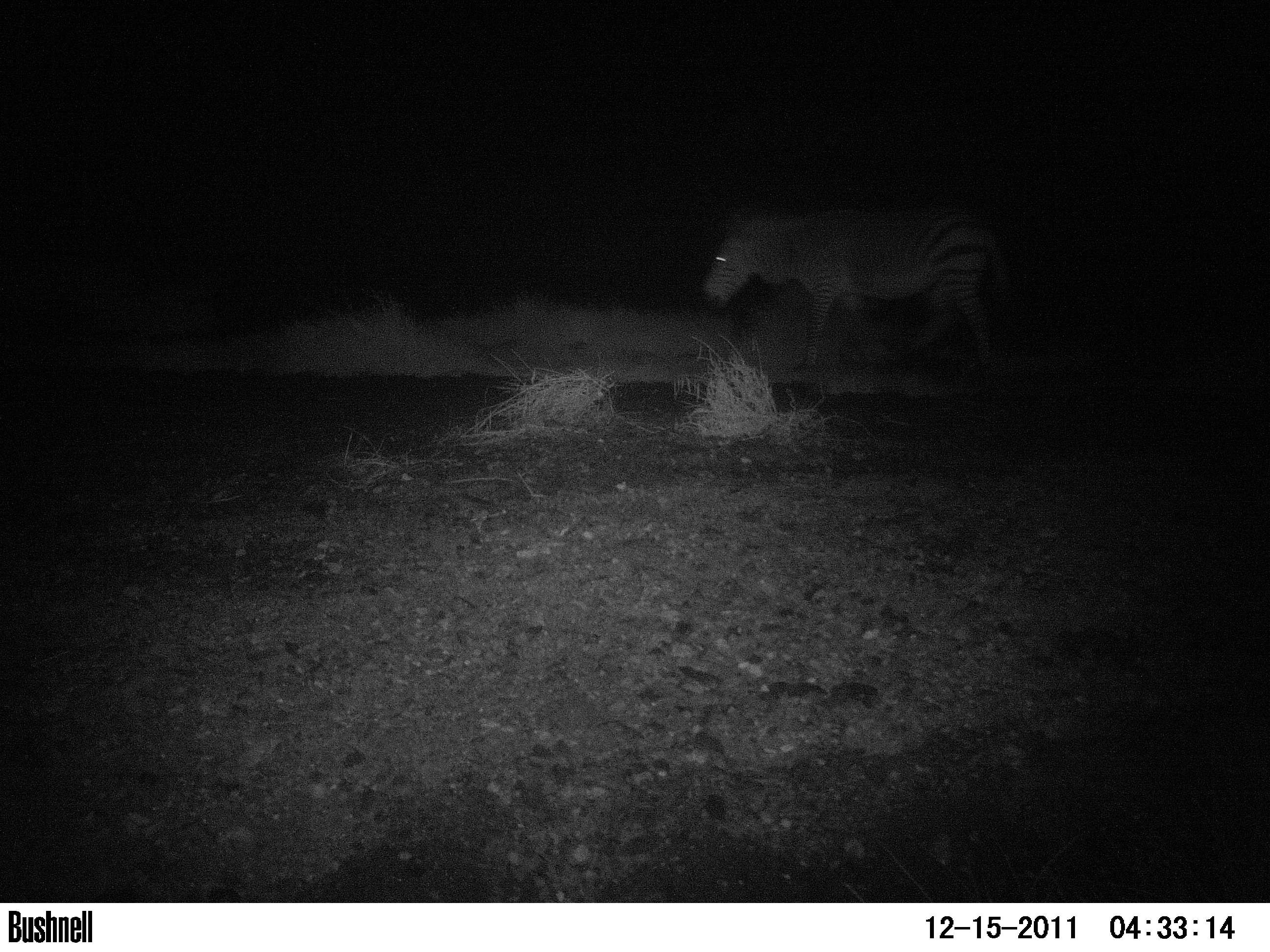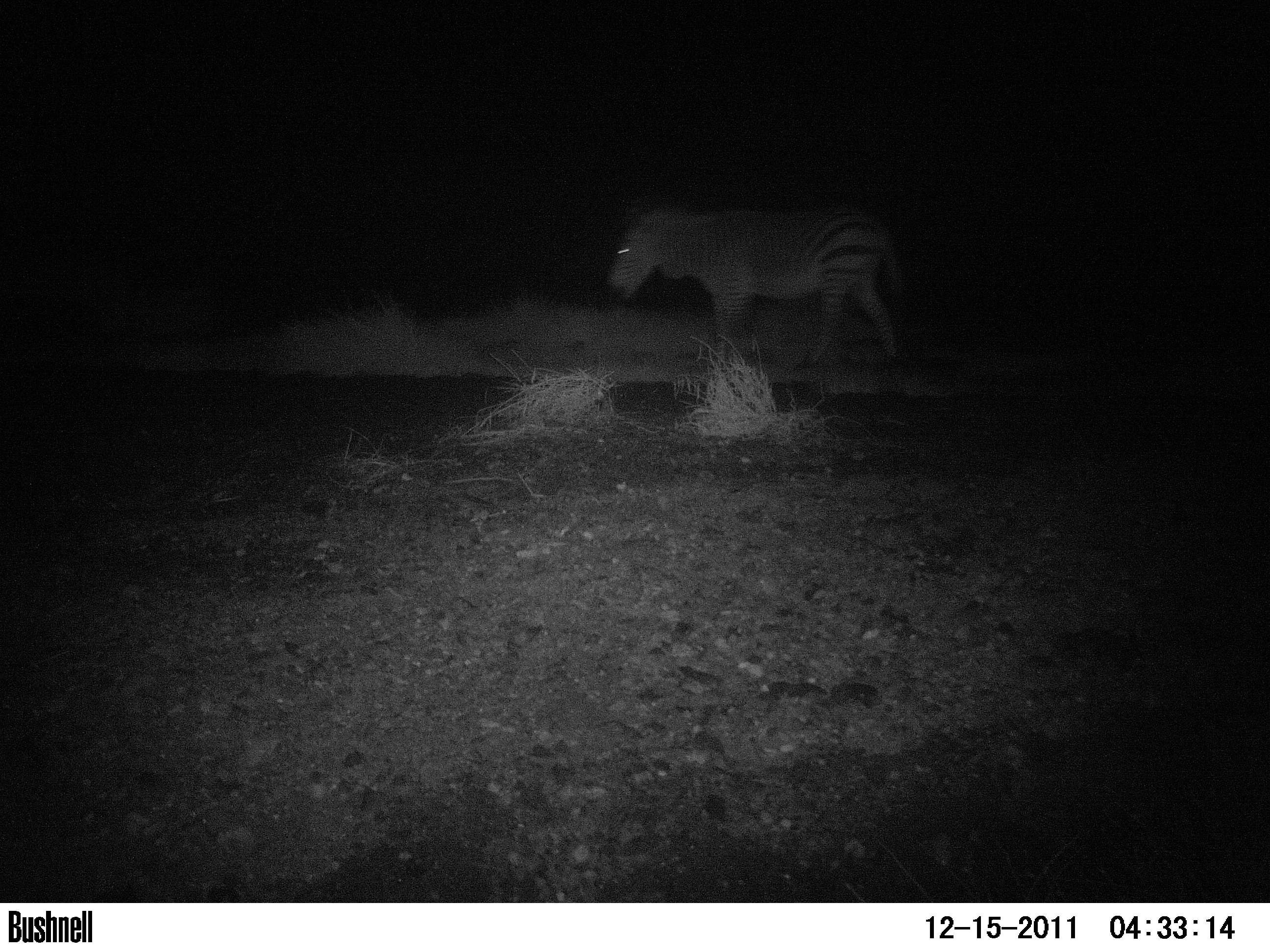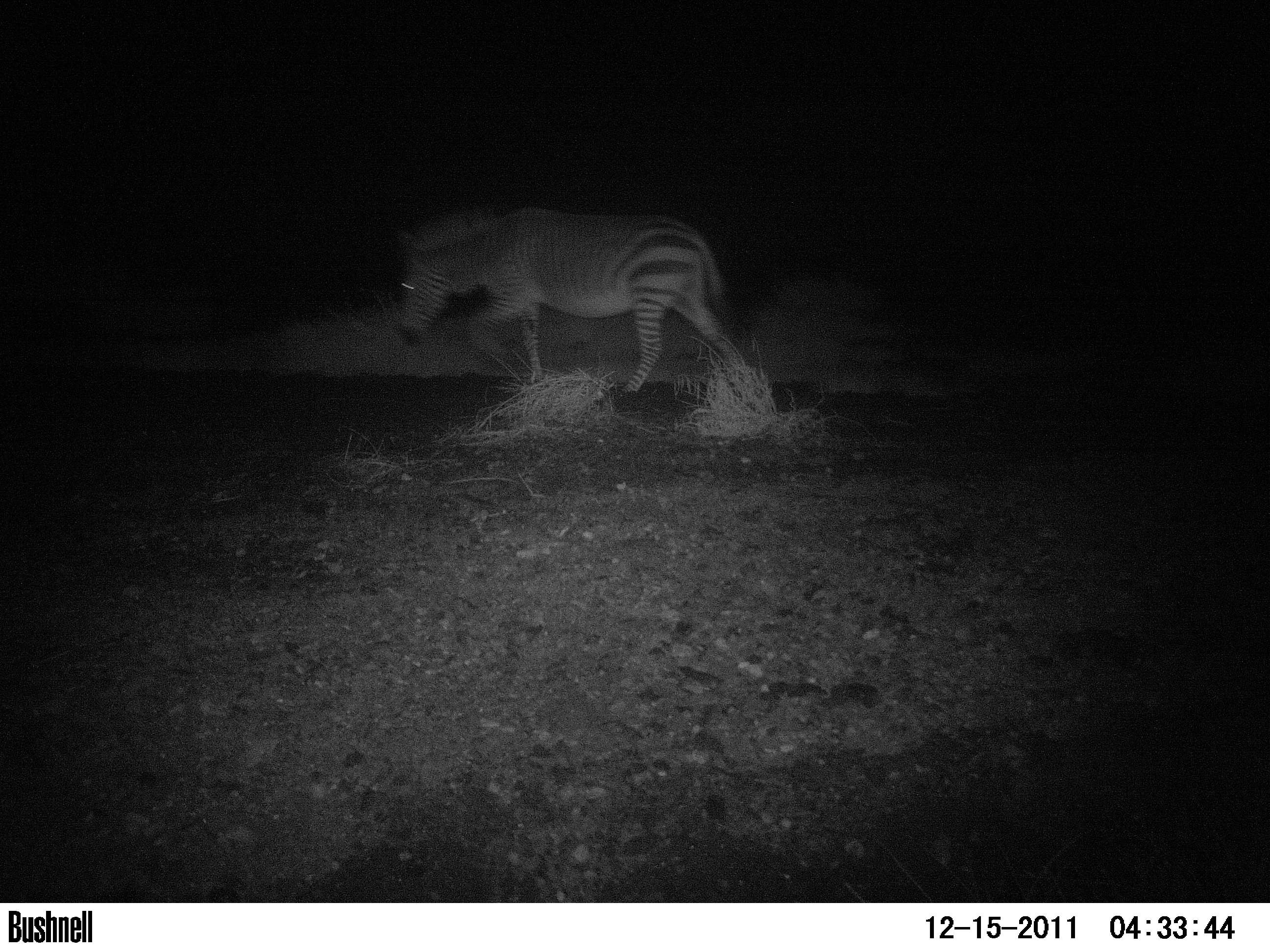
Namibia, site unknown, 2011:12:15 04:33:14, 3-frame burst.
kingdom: Animalia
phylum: Chordata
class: Mammalia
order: Perissodactyla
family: Equidae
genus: Equus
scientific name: Equus zebra hartmannae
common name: hartmann's mountain zebra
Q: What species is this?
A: Equus zebra hartmannae (hartmann's mountain zebra).